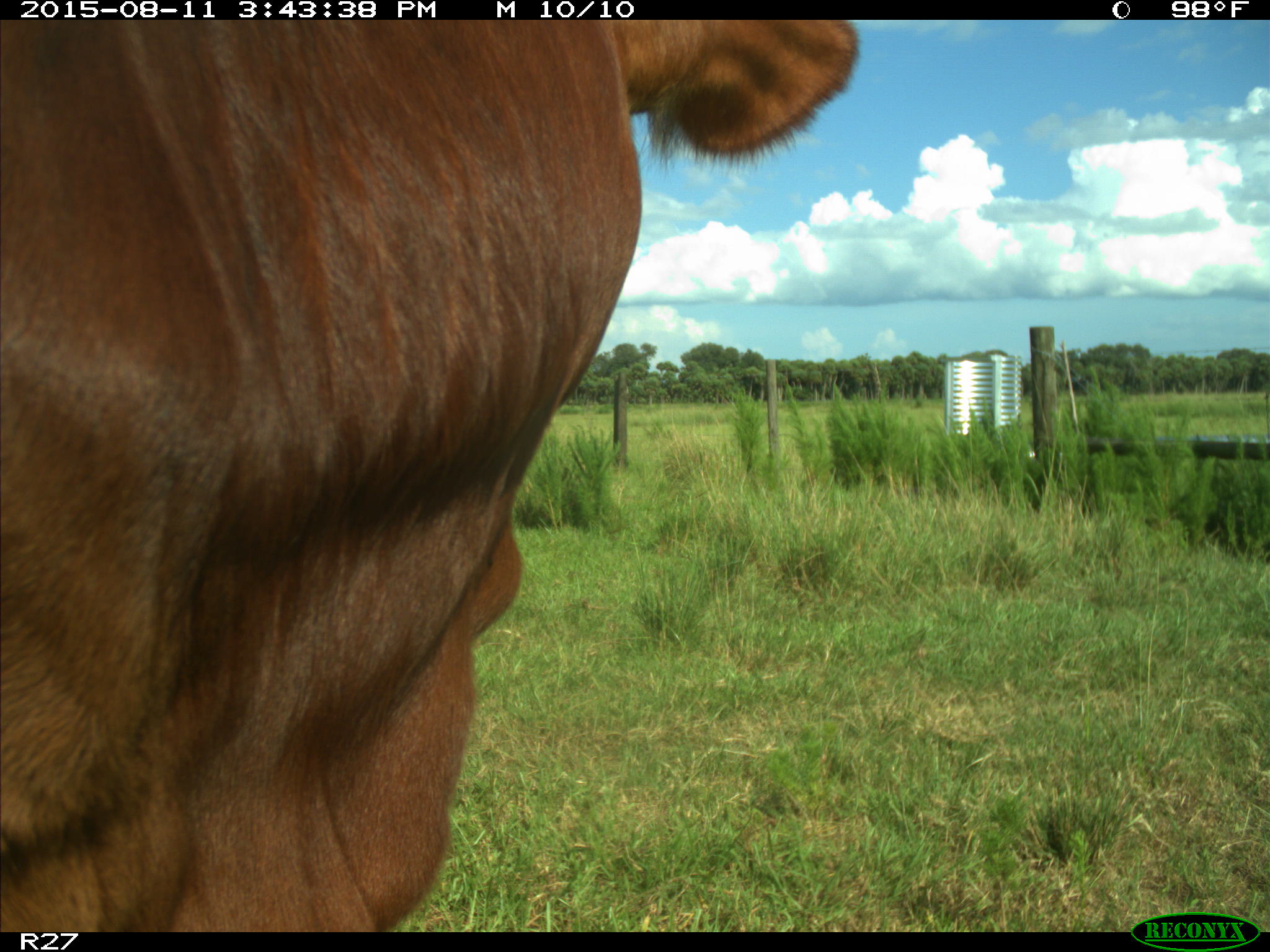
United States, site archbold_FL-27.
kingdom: Animalia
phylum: Chordata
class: Mammalia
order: Artiodactyla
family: Bovidae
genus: Bos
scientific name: Bos taurus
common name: domestic cow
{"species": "Bos taurus (domestic cow)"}